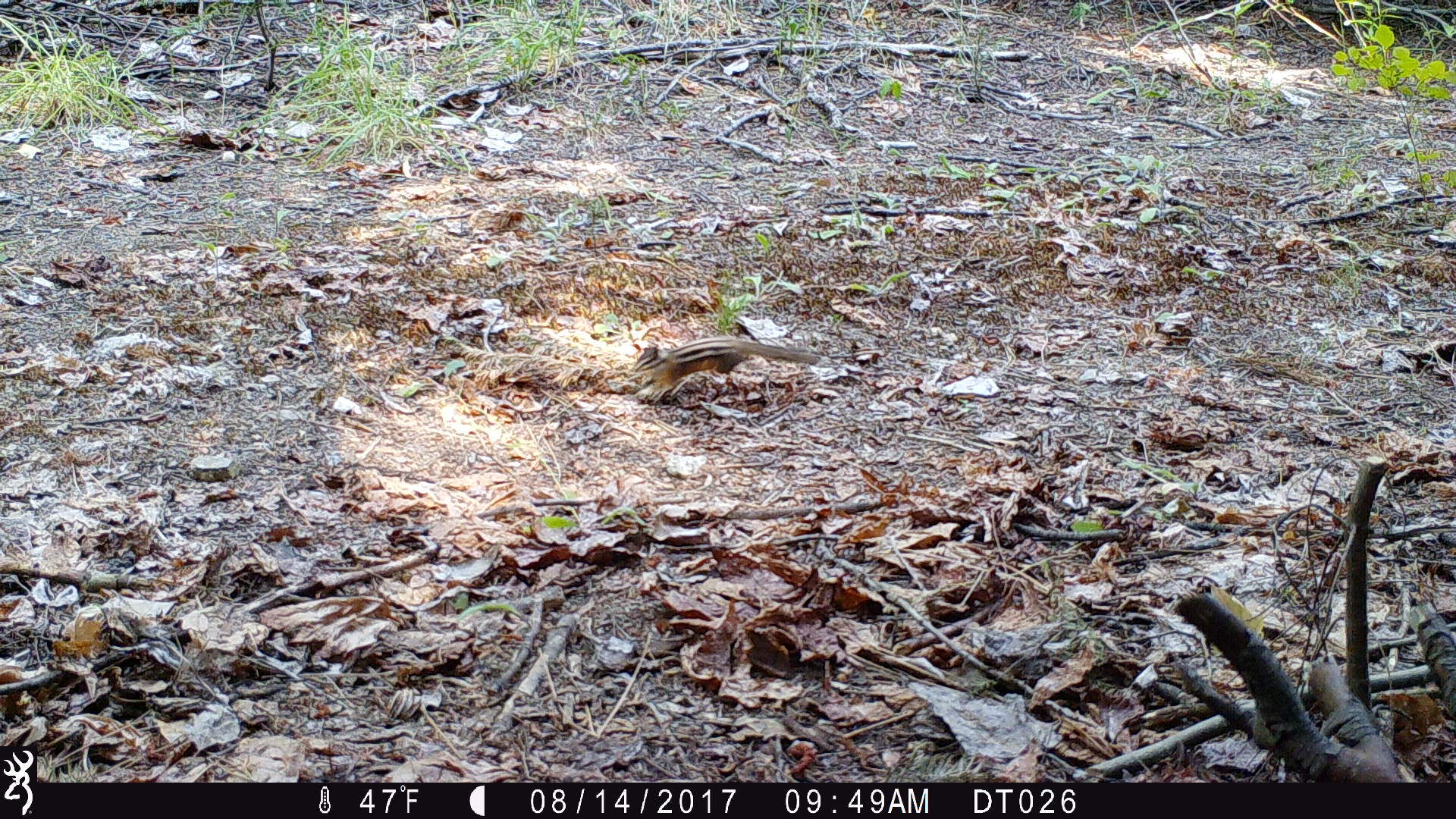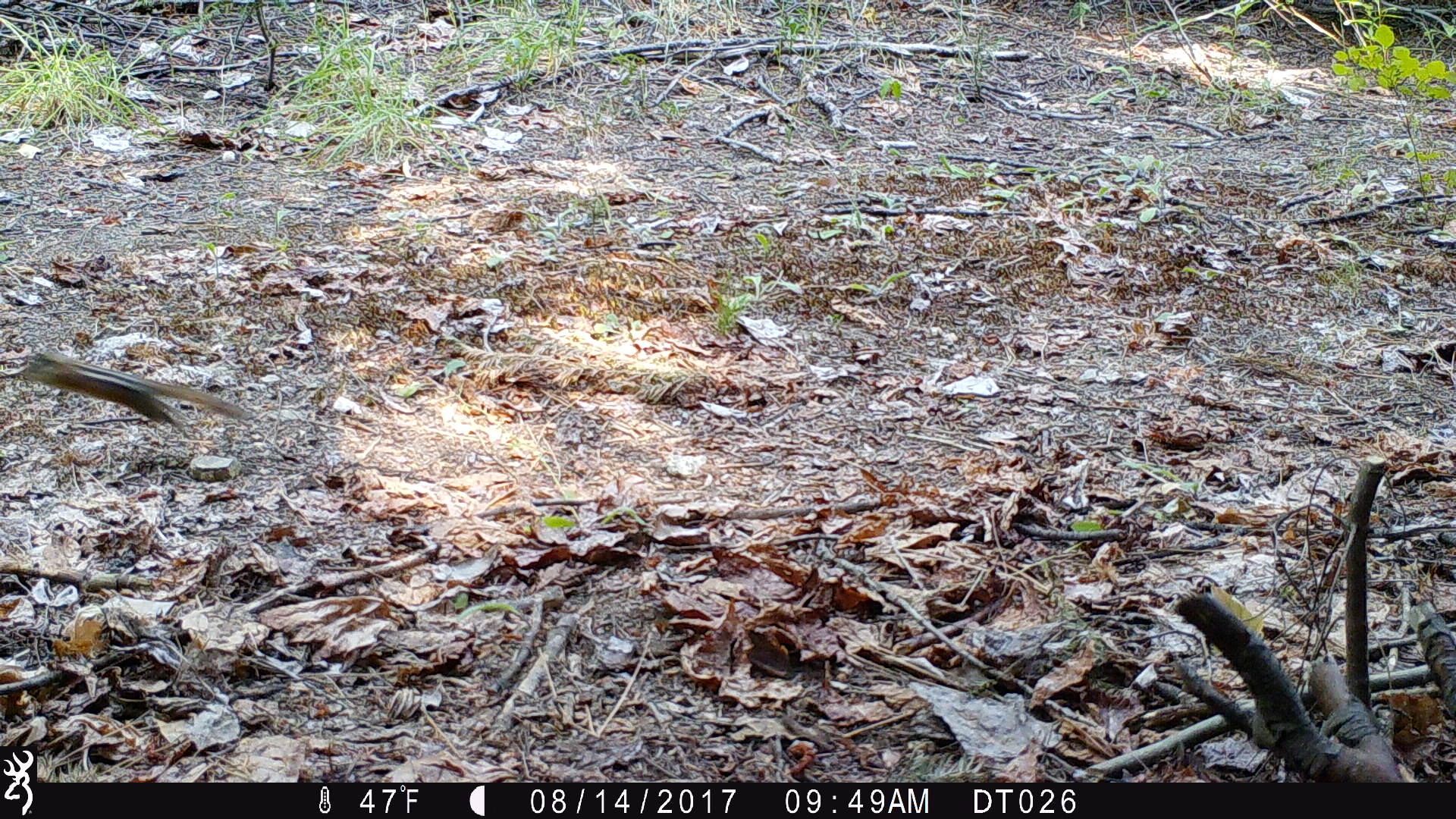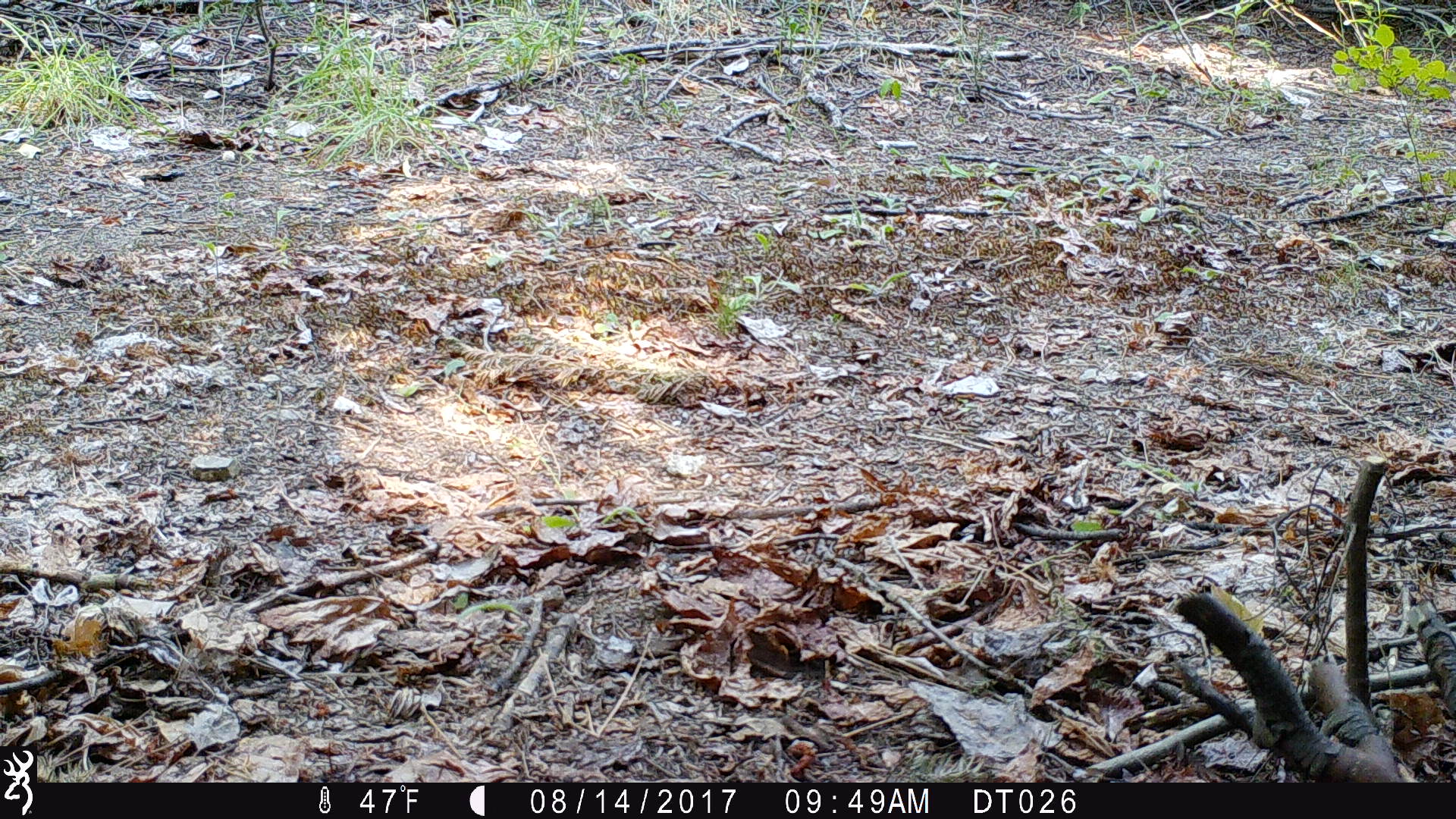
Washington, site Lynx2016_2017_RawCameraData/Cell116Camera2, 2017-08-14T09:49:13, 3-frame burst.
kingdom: Animalia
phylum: Chordata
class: Mammalia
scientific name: Mammalia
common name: small mammal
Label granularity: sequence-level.